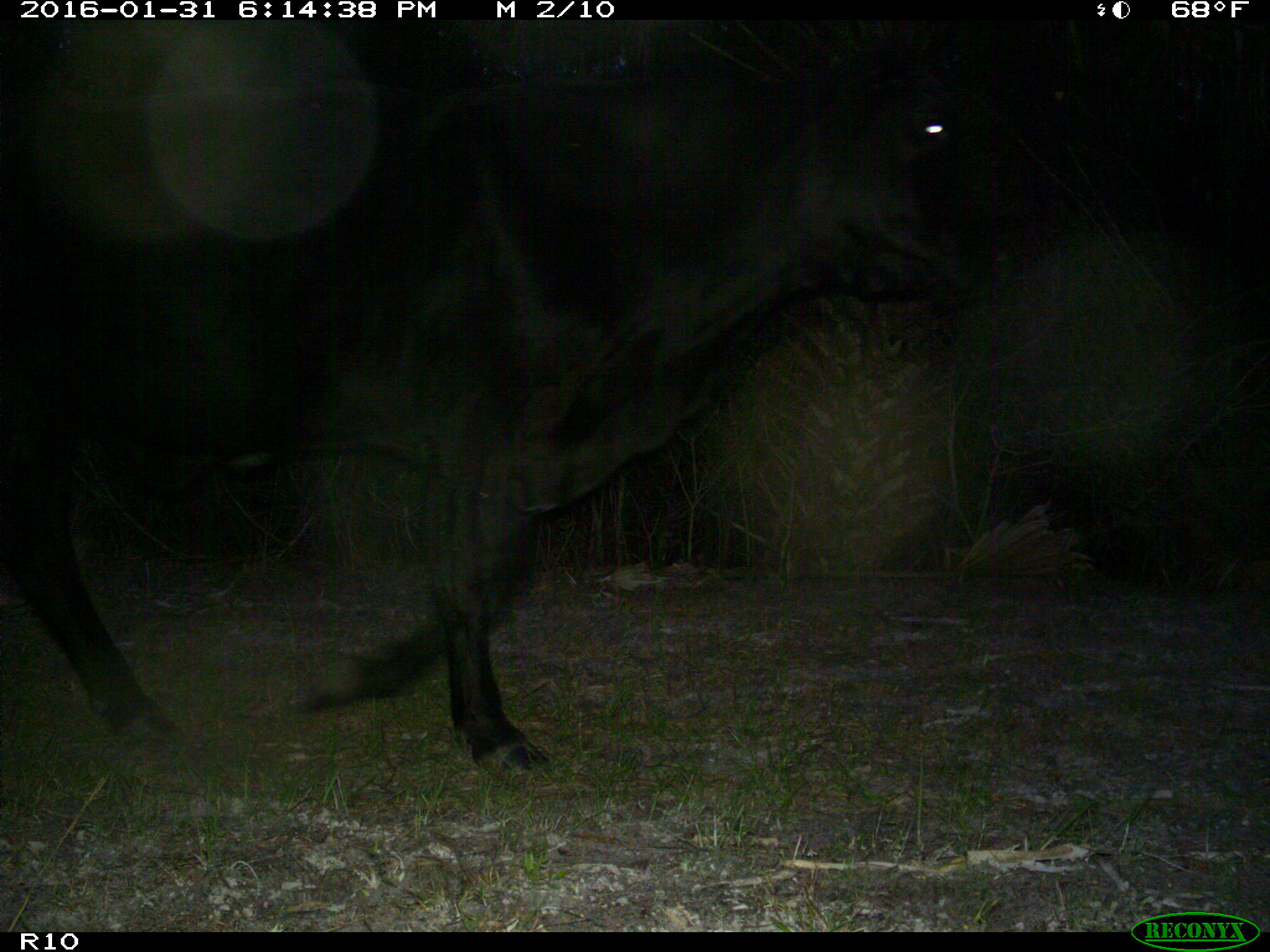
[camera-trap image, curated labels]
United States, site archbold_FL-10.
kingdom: Animalia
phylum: Chordata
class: Mammalia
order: Artiodactyla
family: Bovidae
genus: Bos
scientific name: Bos taurus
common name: domestic cow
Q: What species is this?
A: Bos taurus (domestic cow).